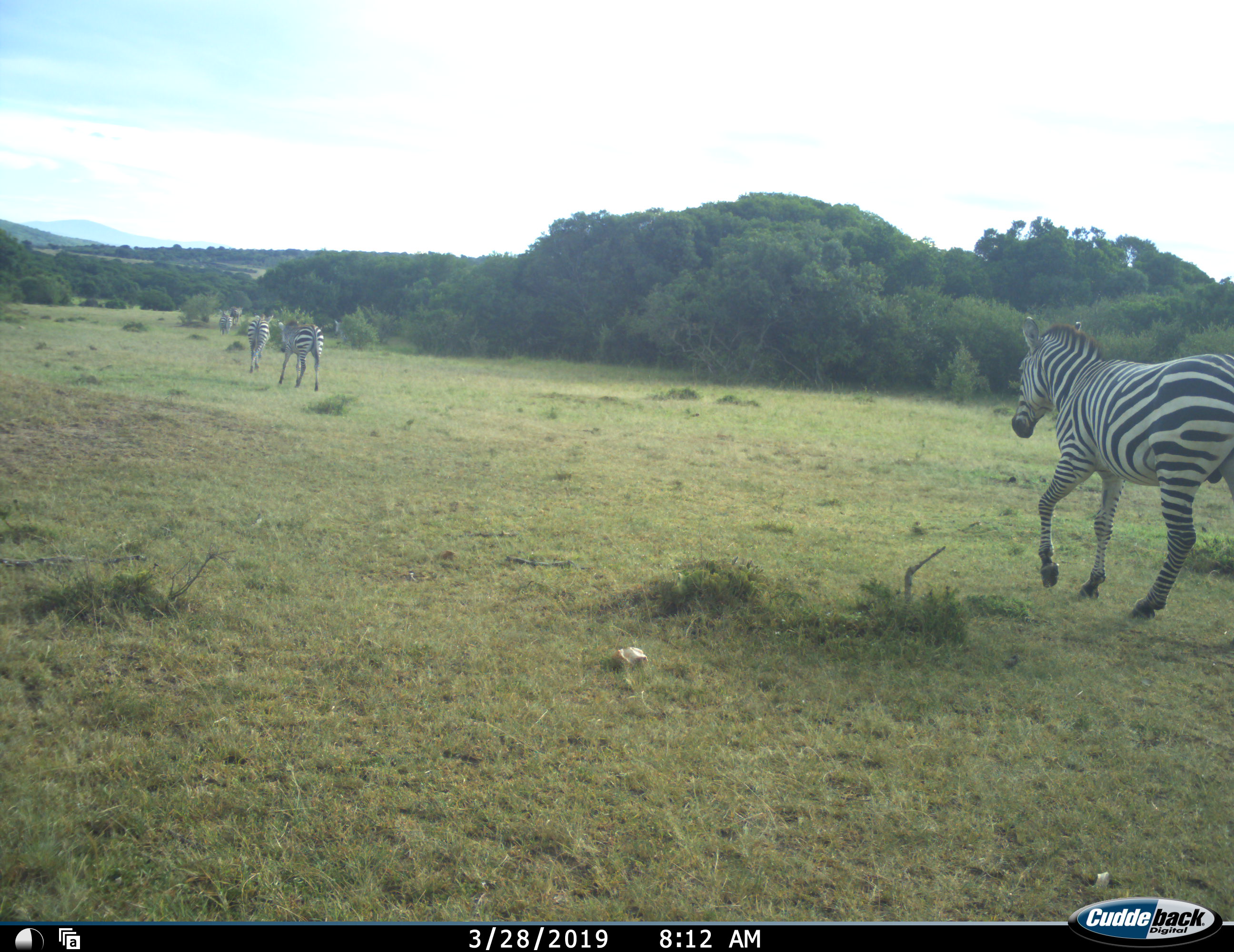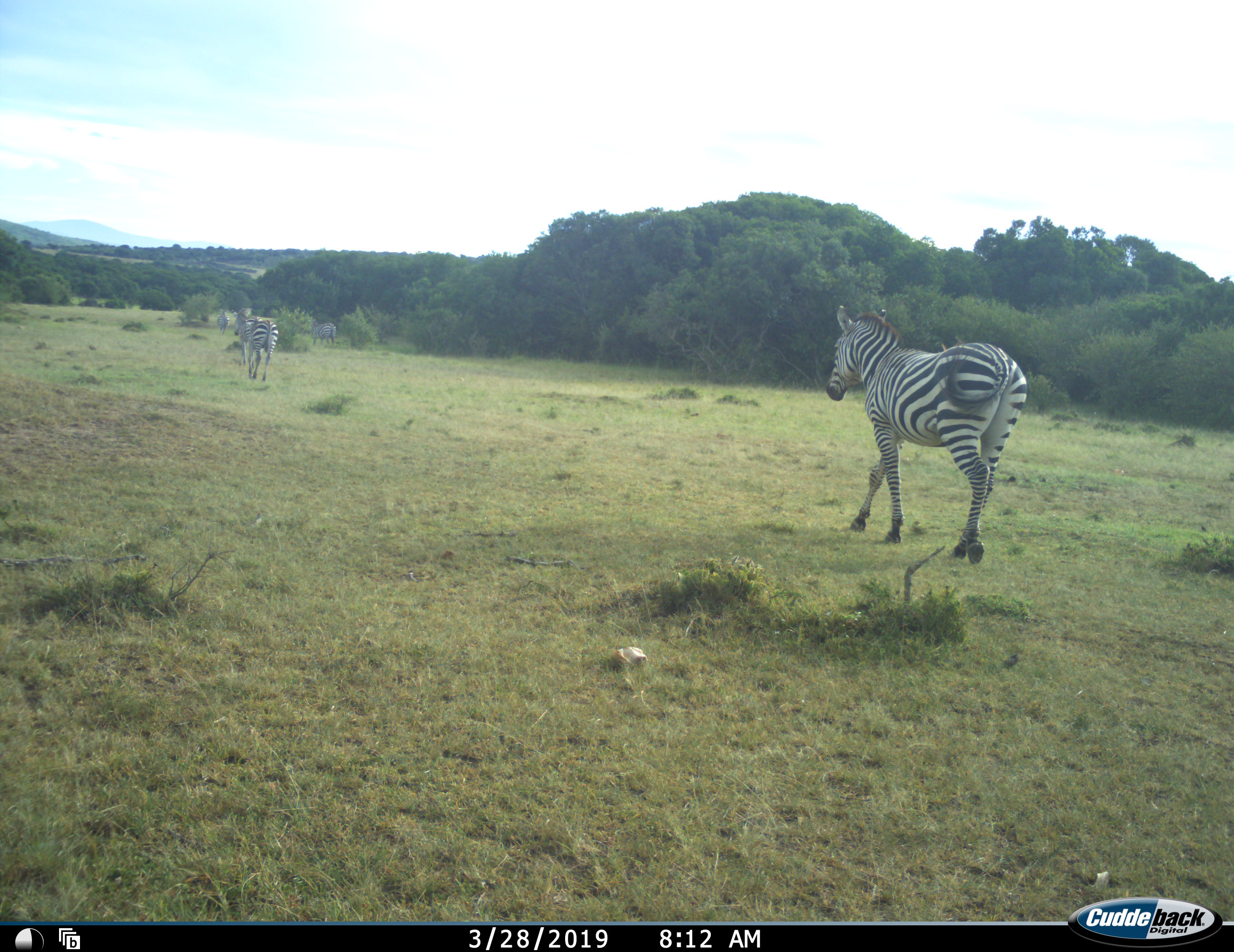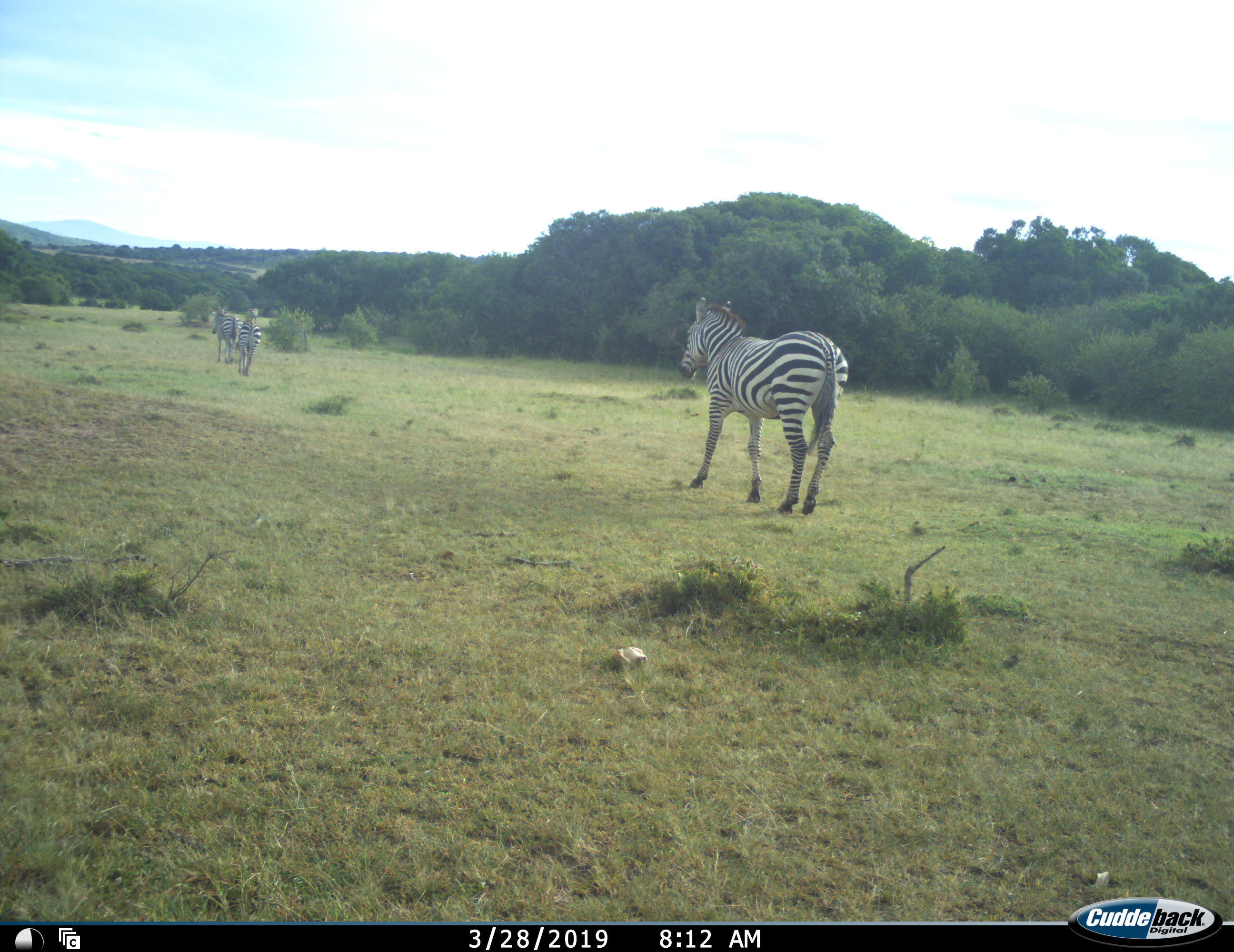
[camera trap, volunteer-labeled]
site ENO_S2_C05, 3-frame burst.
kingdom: Animalia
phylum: Chordata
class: Mammalia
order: Perissodactyla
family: Equidae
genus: Equus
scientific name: Equus quagga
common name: plains zebra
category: zebraplains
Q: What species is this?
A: Zebraplains (plains zebra) (Equus quagga).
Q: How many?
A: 6.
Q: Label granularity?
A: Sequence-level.